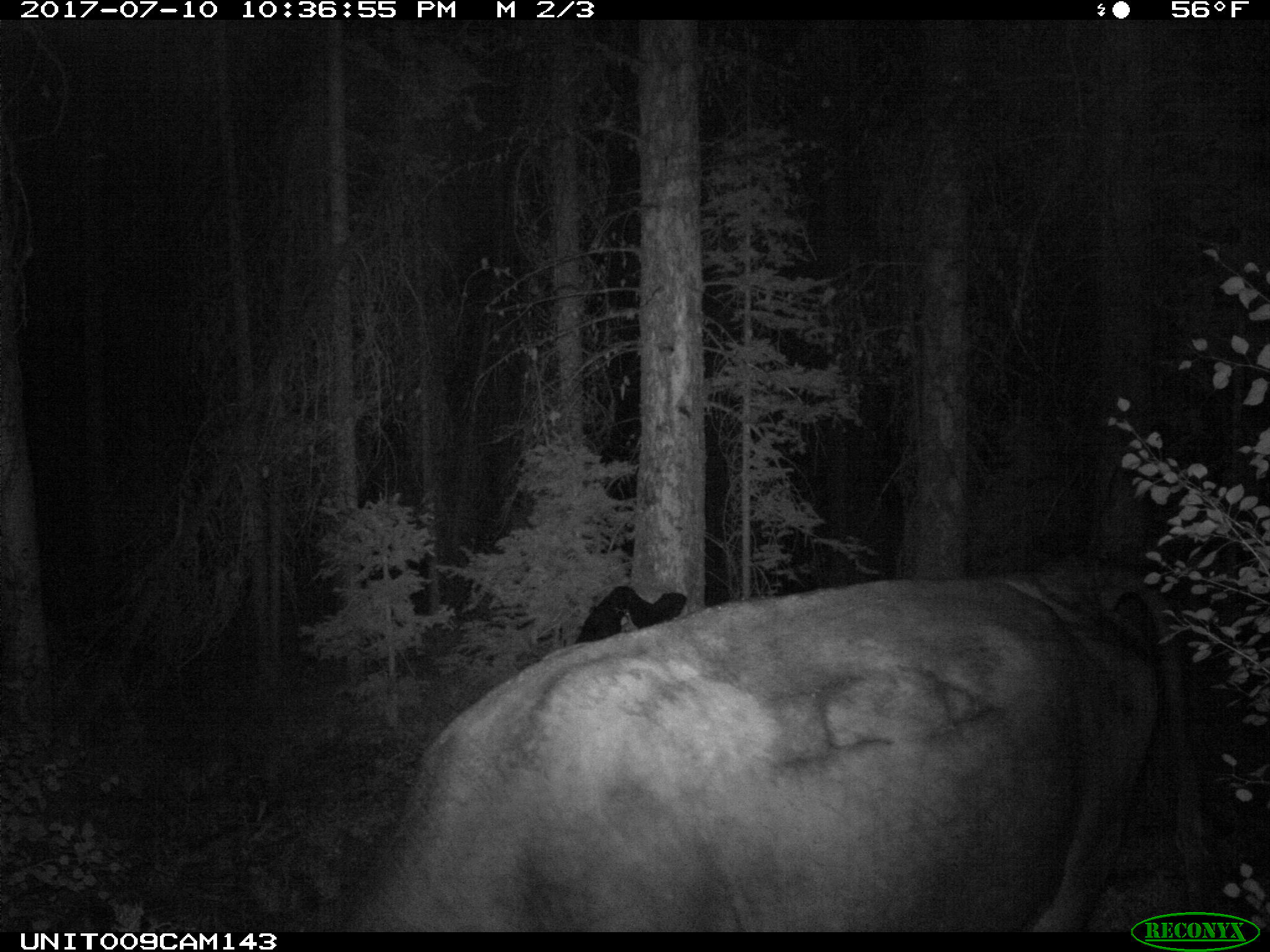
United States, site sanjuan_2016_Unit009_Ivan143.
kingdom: Animalia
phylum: Chordata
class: Mammalia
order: Artiodactyla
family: Bovidae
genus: Bos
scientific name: Bos taurus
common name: domestic cow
Bos taurus (domestic cow).